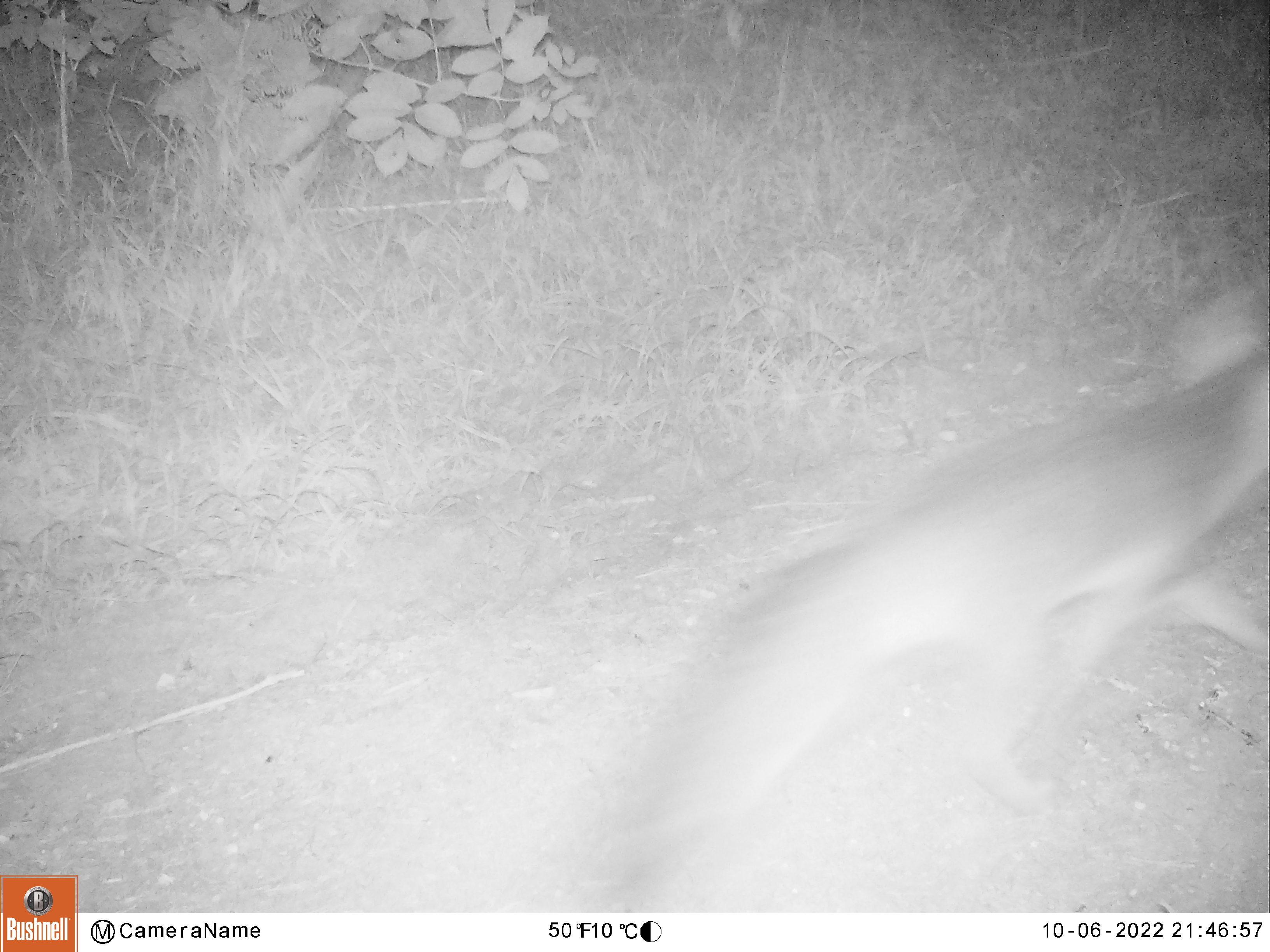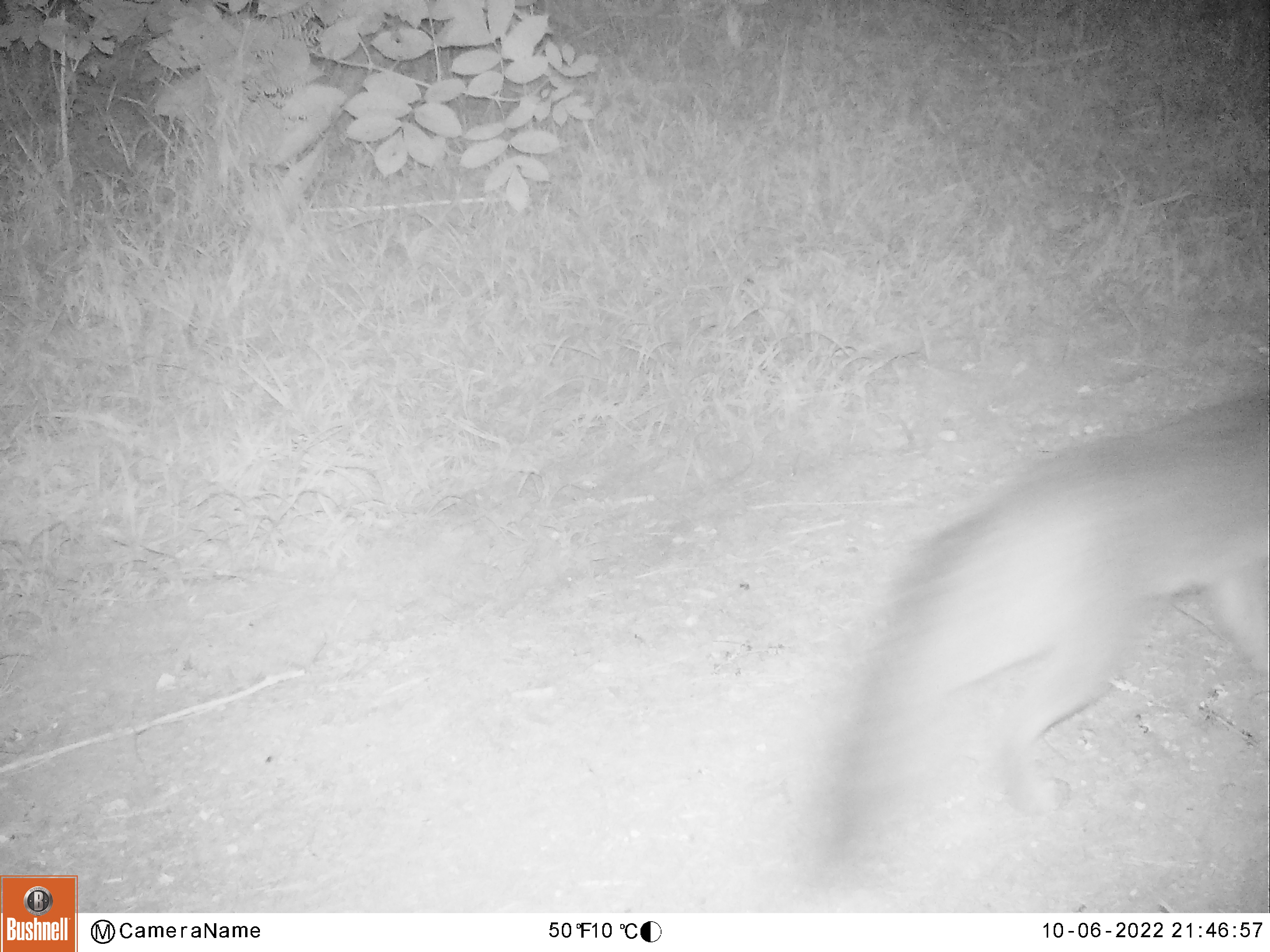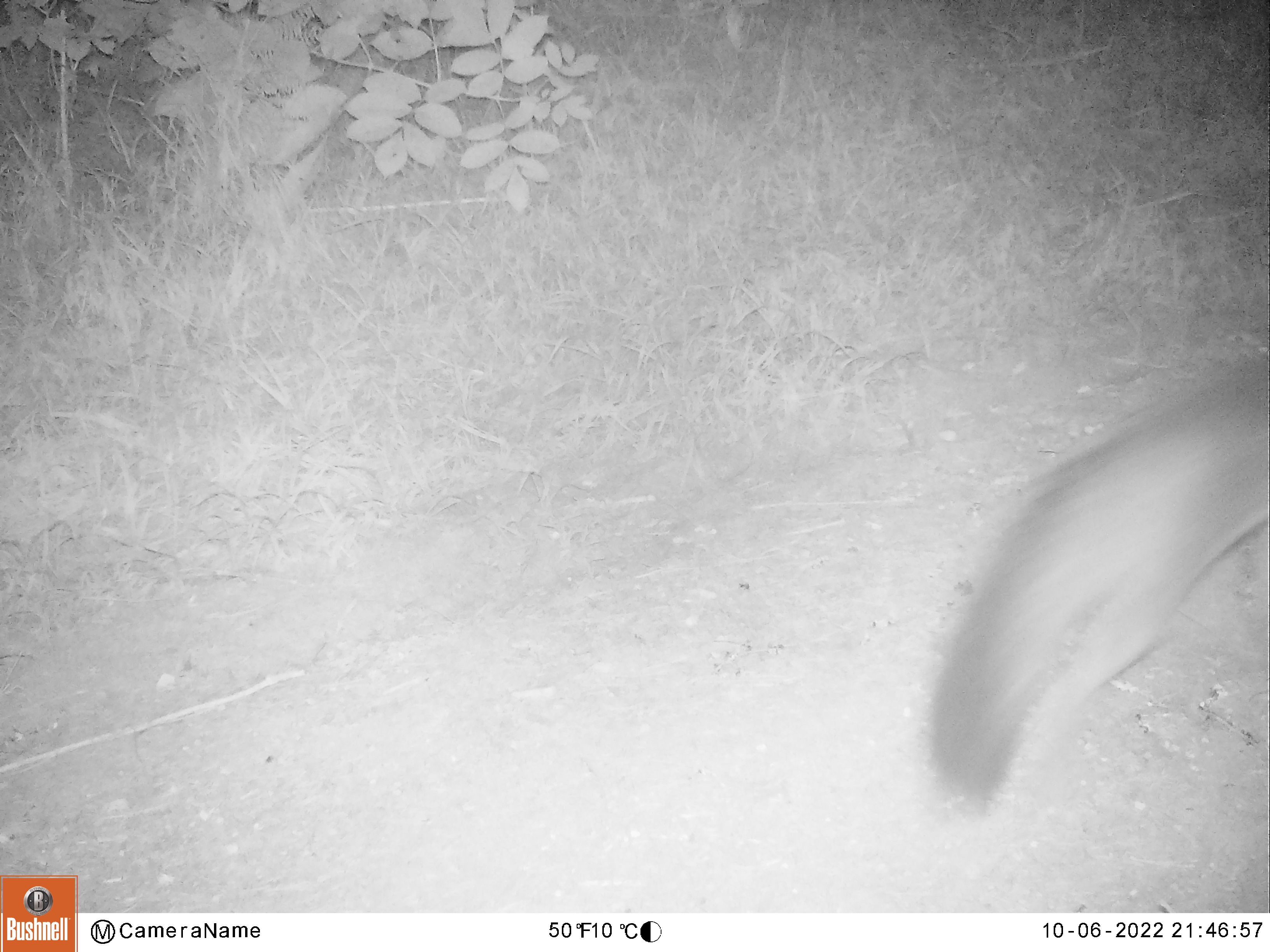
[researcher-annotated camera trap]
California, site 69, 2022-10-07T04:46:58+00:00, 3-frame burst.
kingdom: Animalia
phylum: Chordata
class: Mammalia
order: Carnivora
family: Canidae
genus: Urocyon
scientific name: Urocyon cinereoargenteus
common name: gray fox